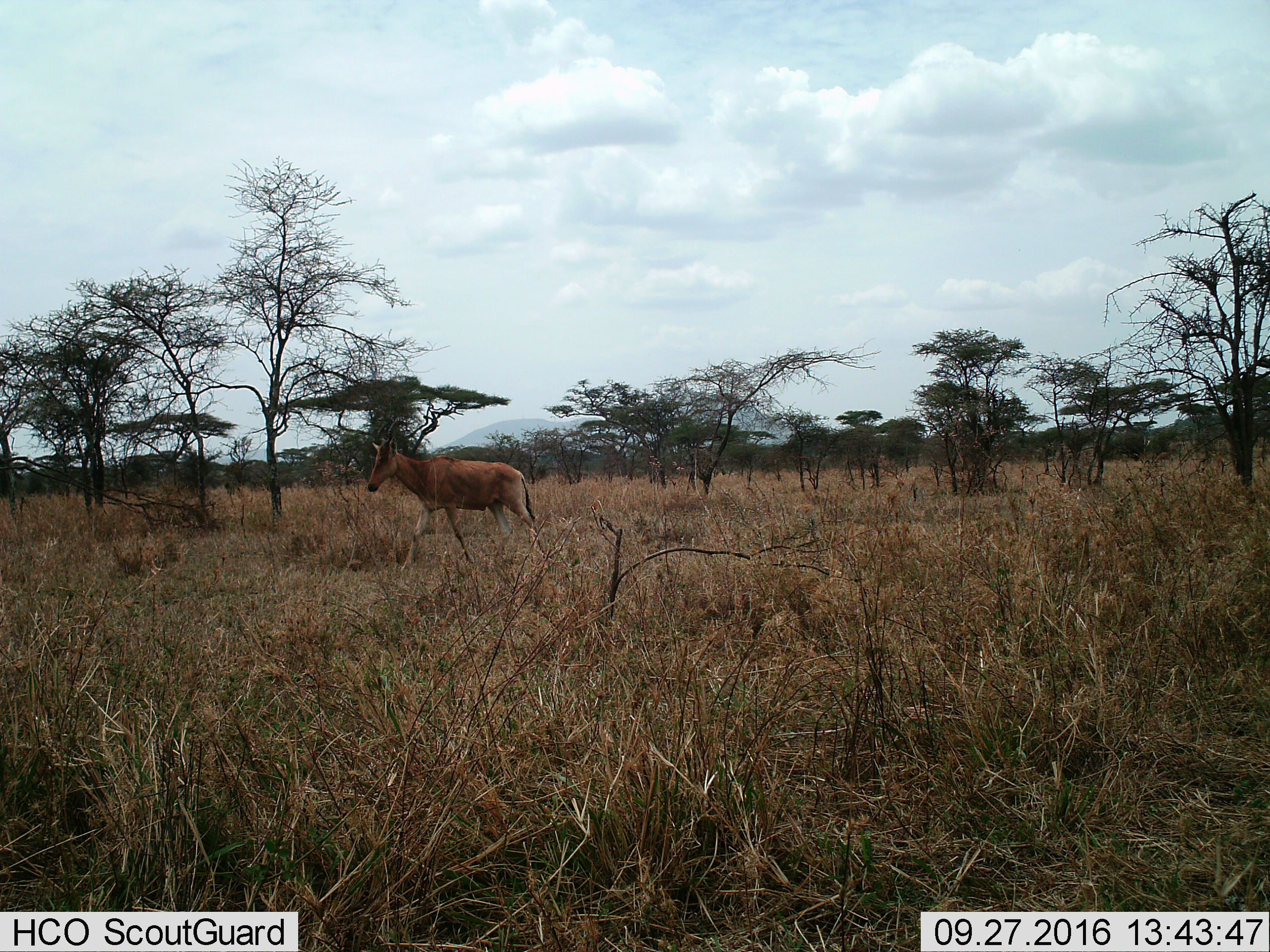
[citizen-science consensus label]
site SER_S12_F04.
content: unidentified animal